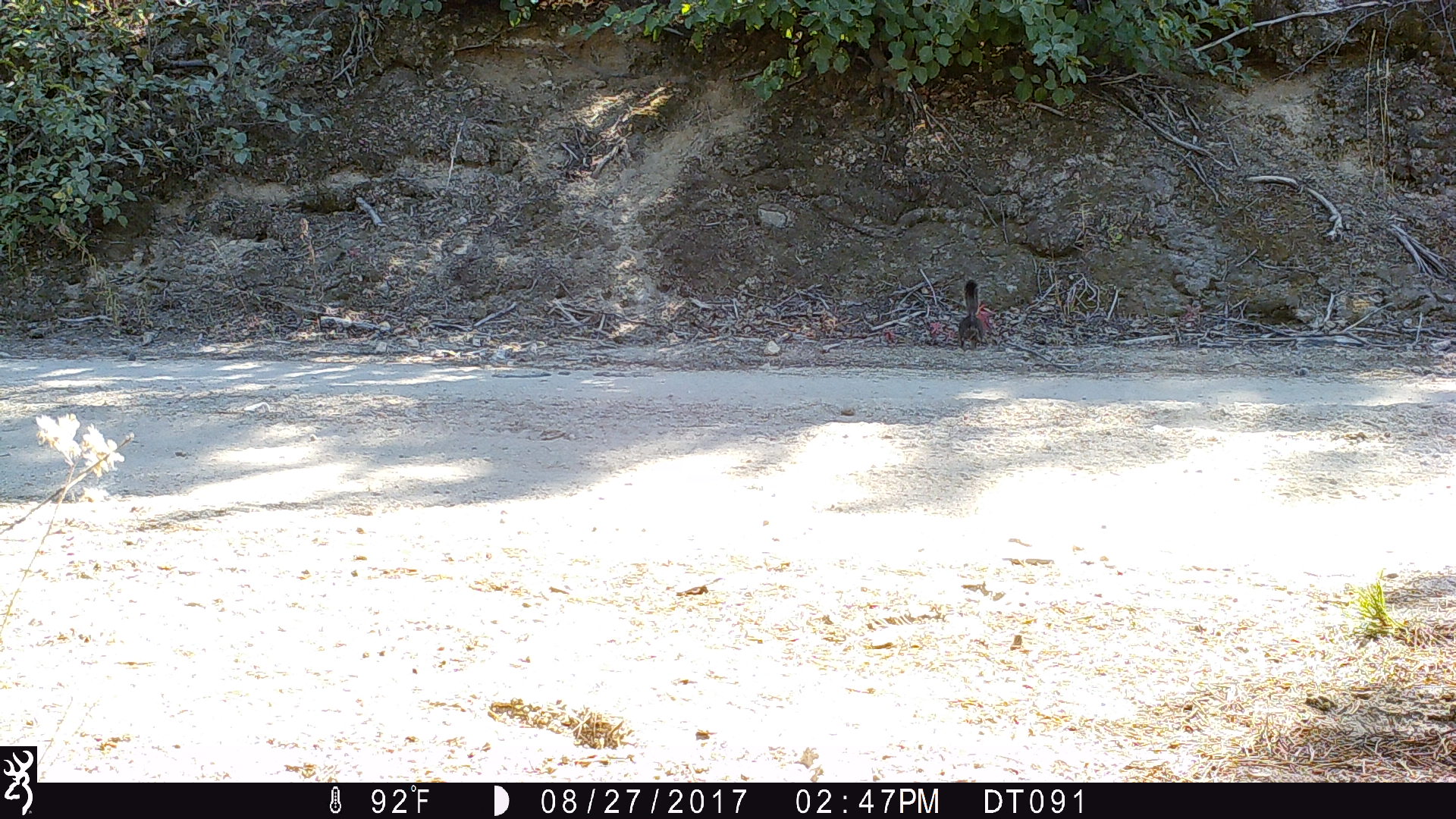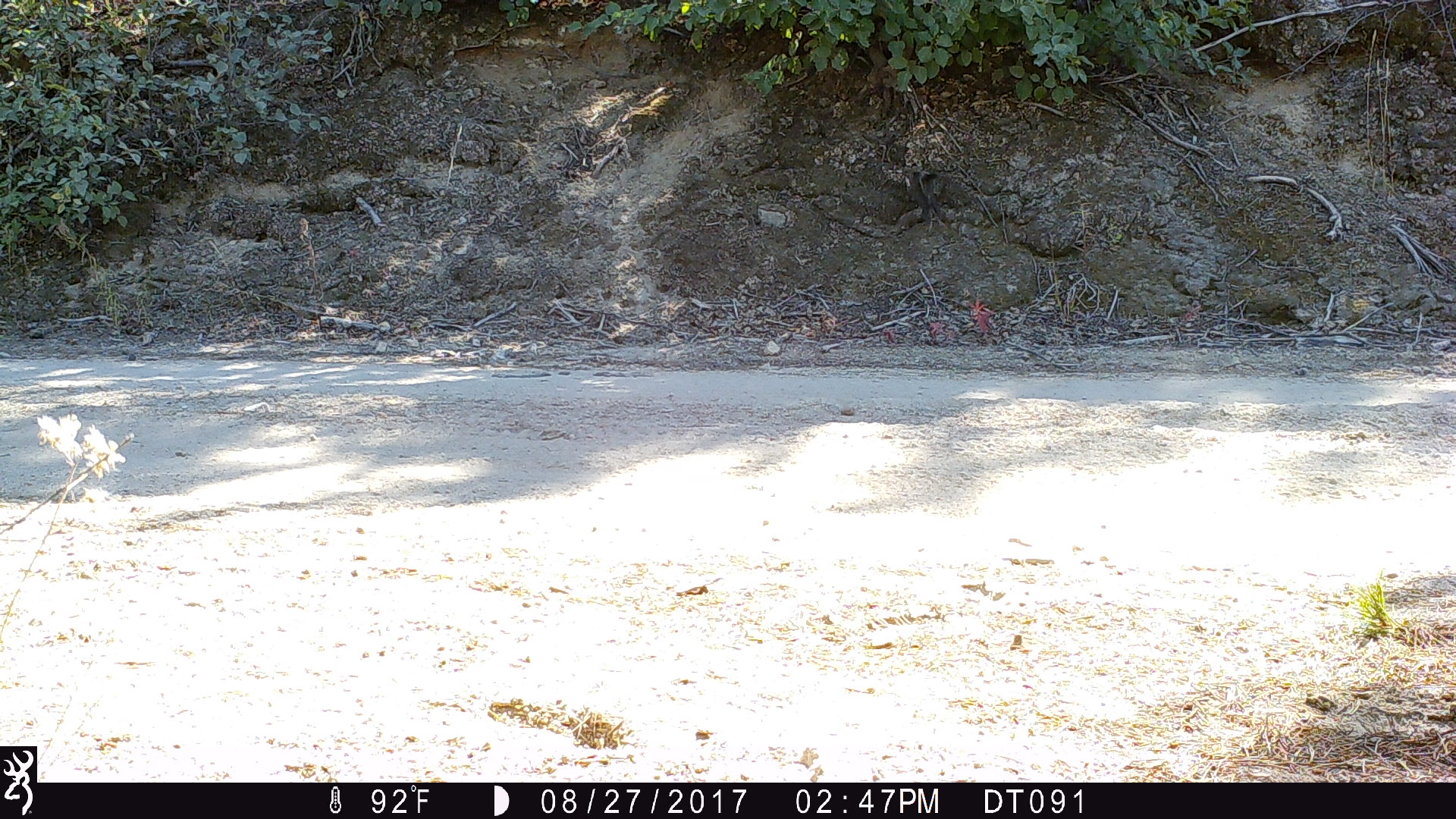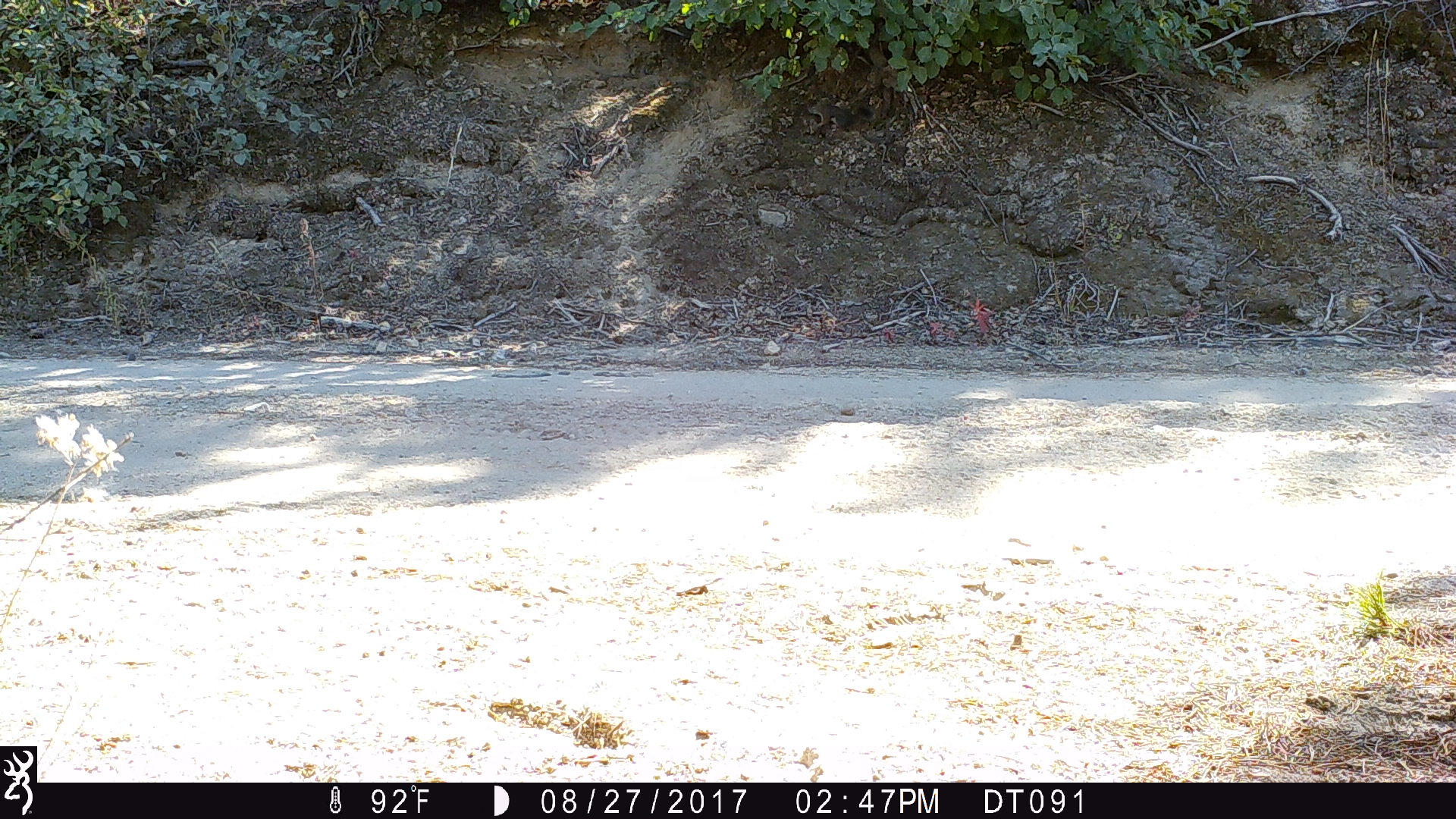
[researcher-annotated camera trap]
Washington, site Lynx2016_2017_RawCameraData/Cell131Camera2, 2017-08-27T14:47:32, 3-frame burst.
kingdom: Animalia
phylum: Chordata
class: Mammalia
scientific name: Mammalia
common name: small mammal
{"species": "small mammal (Mammalia)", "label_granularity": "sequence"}